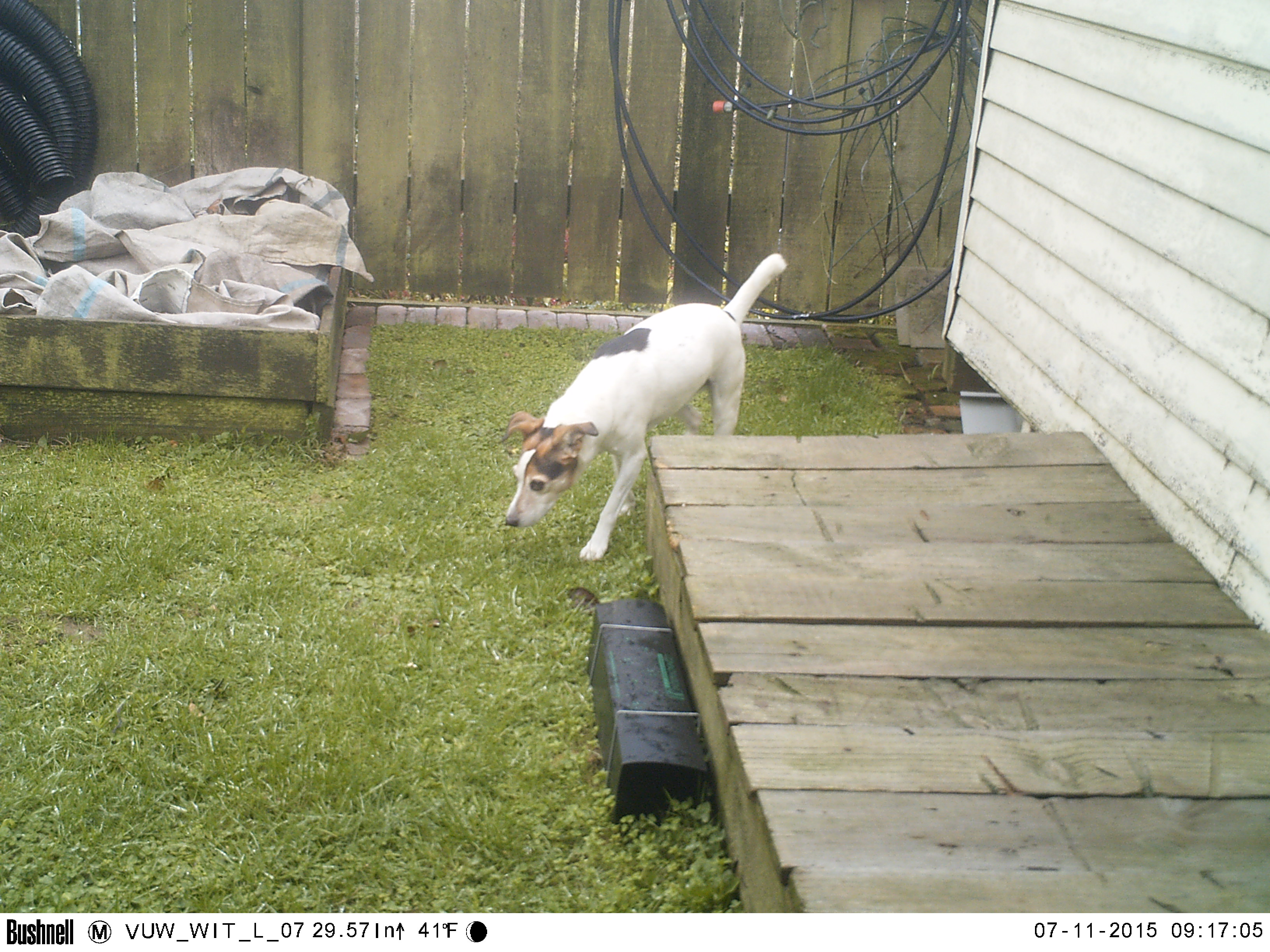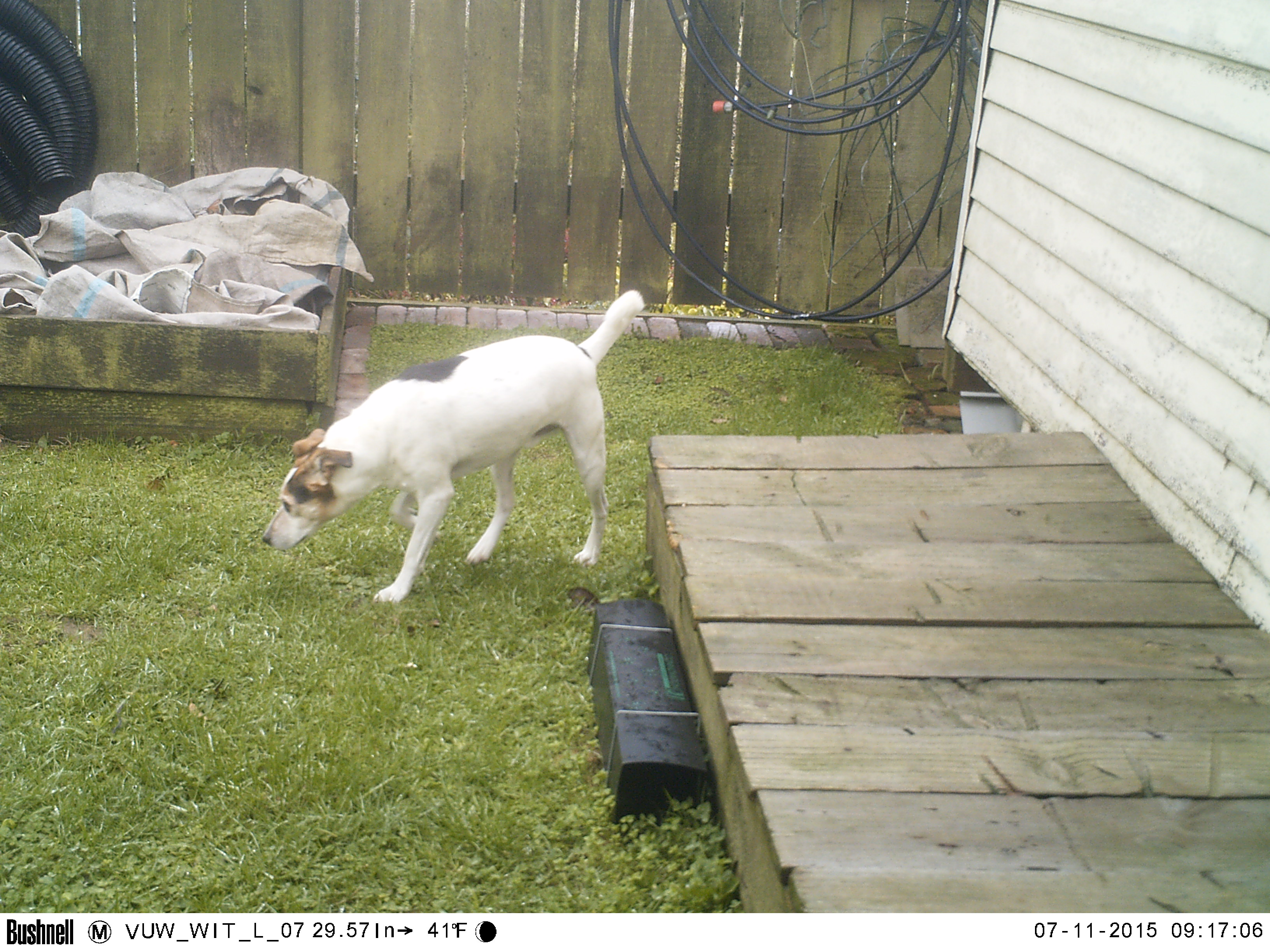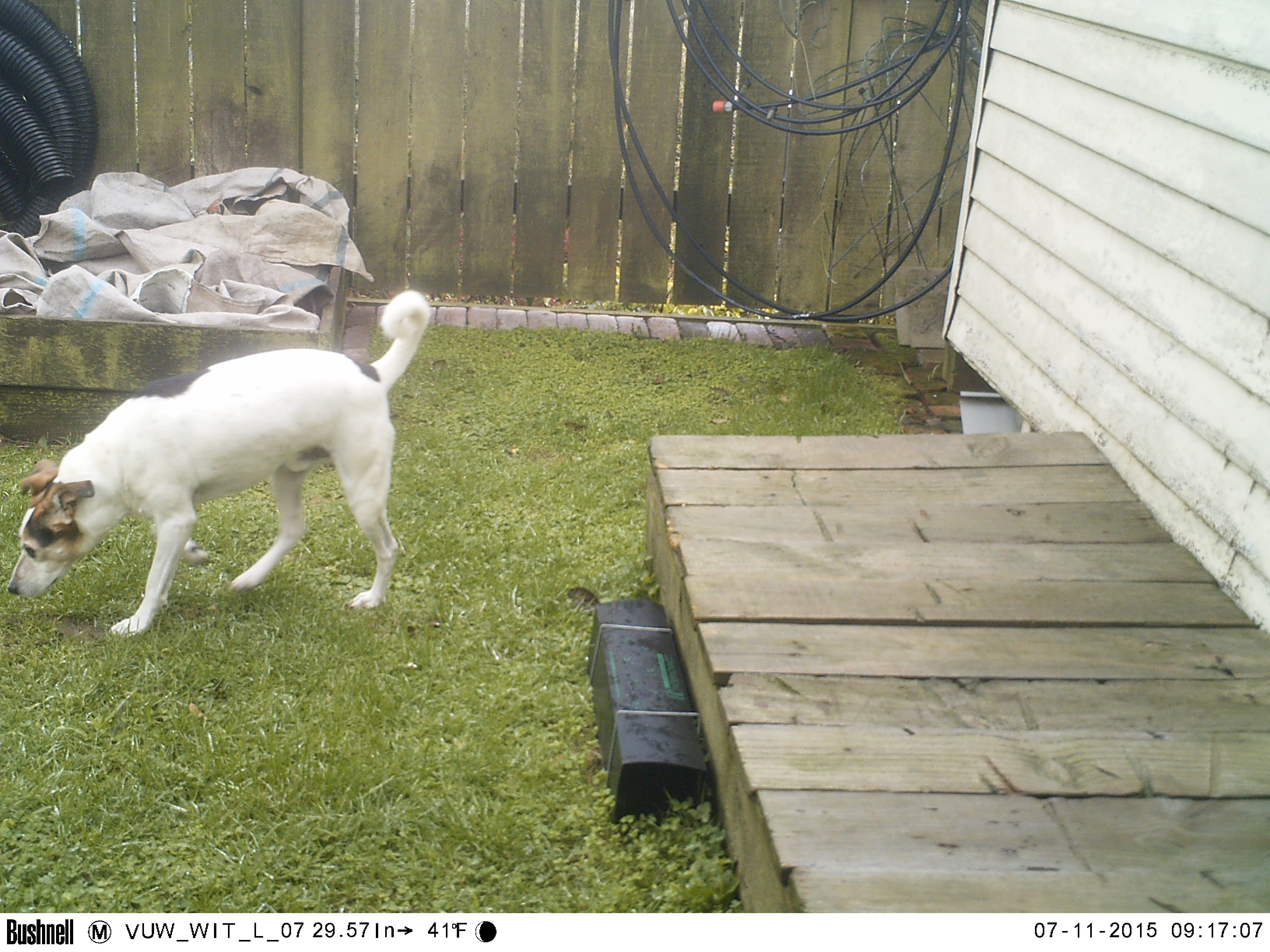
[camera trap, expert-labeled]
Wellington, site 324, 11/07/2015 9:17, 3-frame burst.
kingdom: Animalia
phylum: Chordata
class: Mammalia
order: Carnivora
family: Canidae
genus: Canis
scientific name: Canis familiaris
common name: dog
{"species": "dog (Canis familiaris)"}